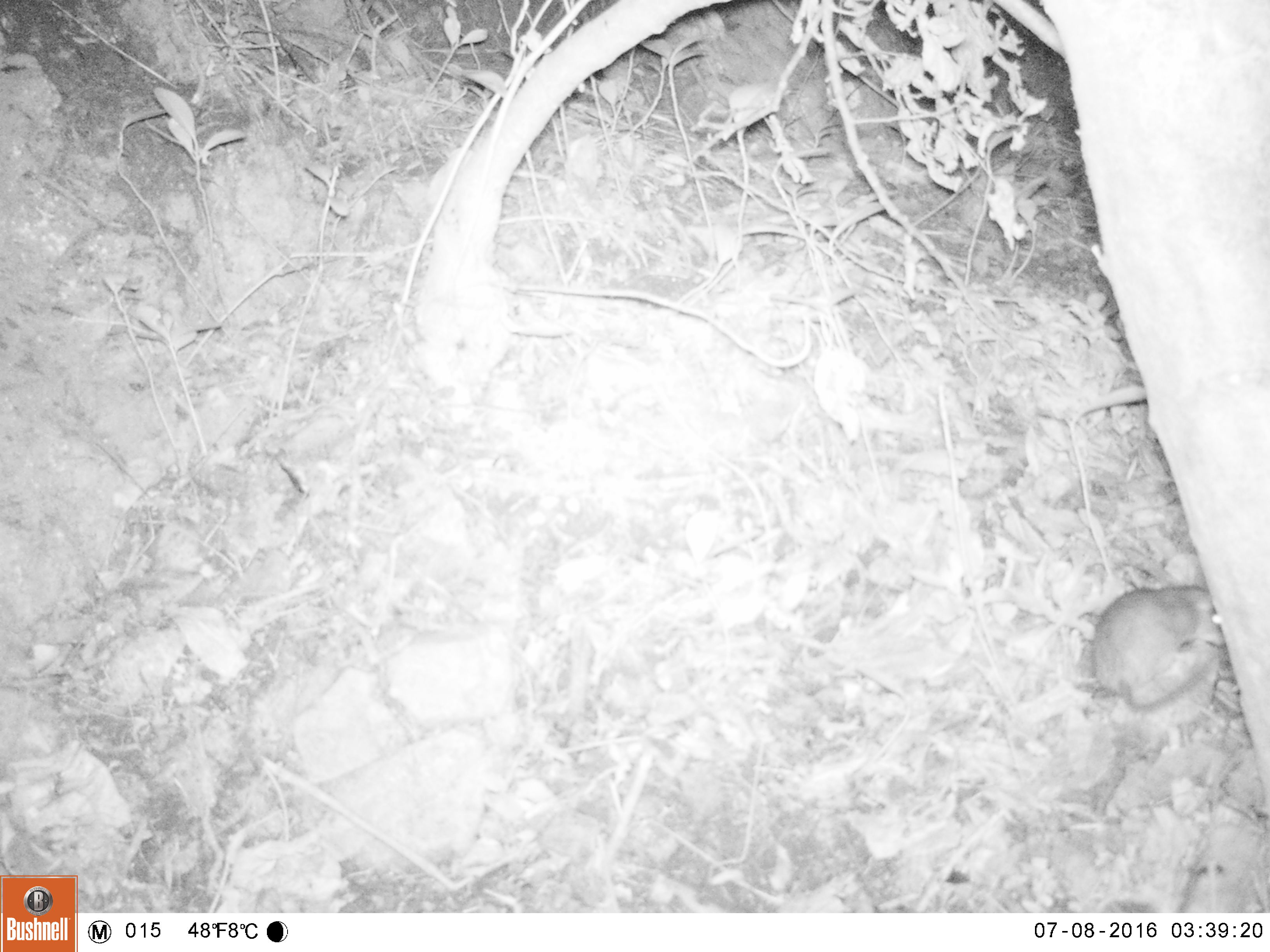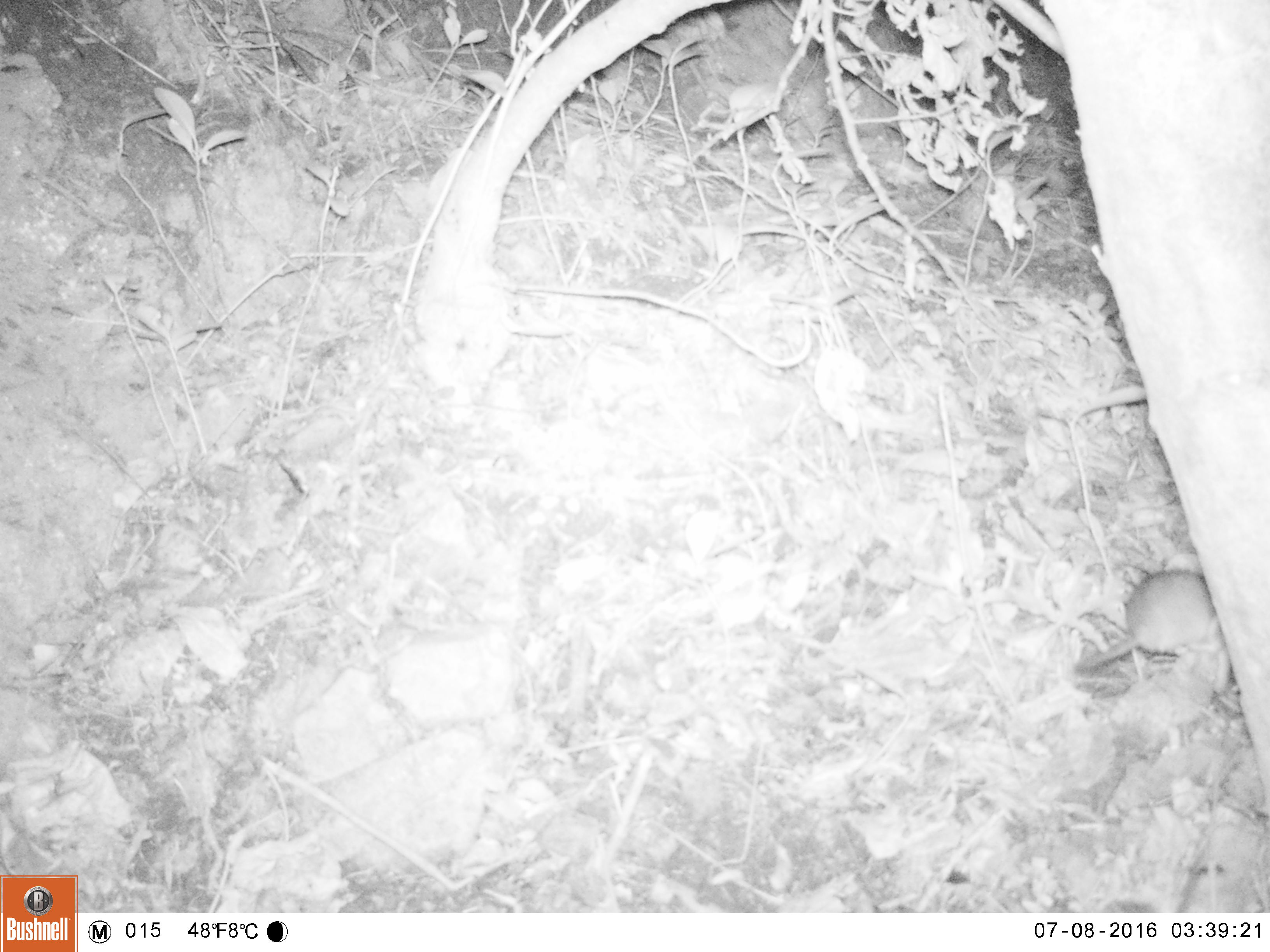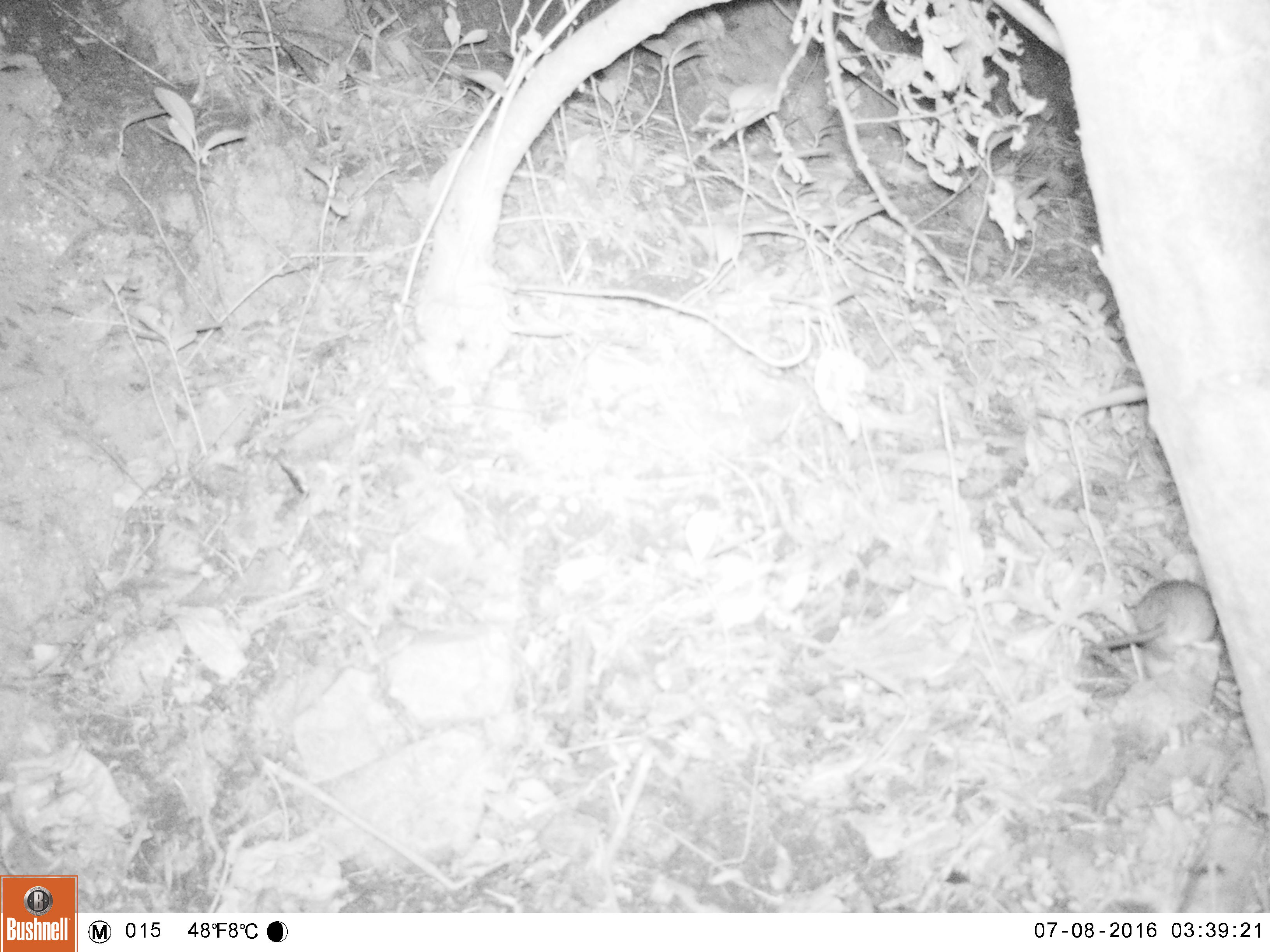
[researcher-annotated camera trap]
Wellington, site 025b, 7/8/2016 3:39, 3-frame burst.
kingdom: Animalia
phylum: Chordata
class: Mammalia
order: Rodentia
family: Muridae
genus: Rattus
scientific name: Rattus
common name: rat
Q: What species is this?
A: Rat (Rattus).